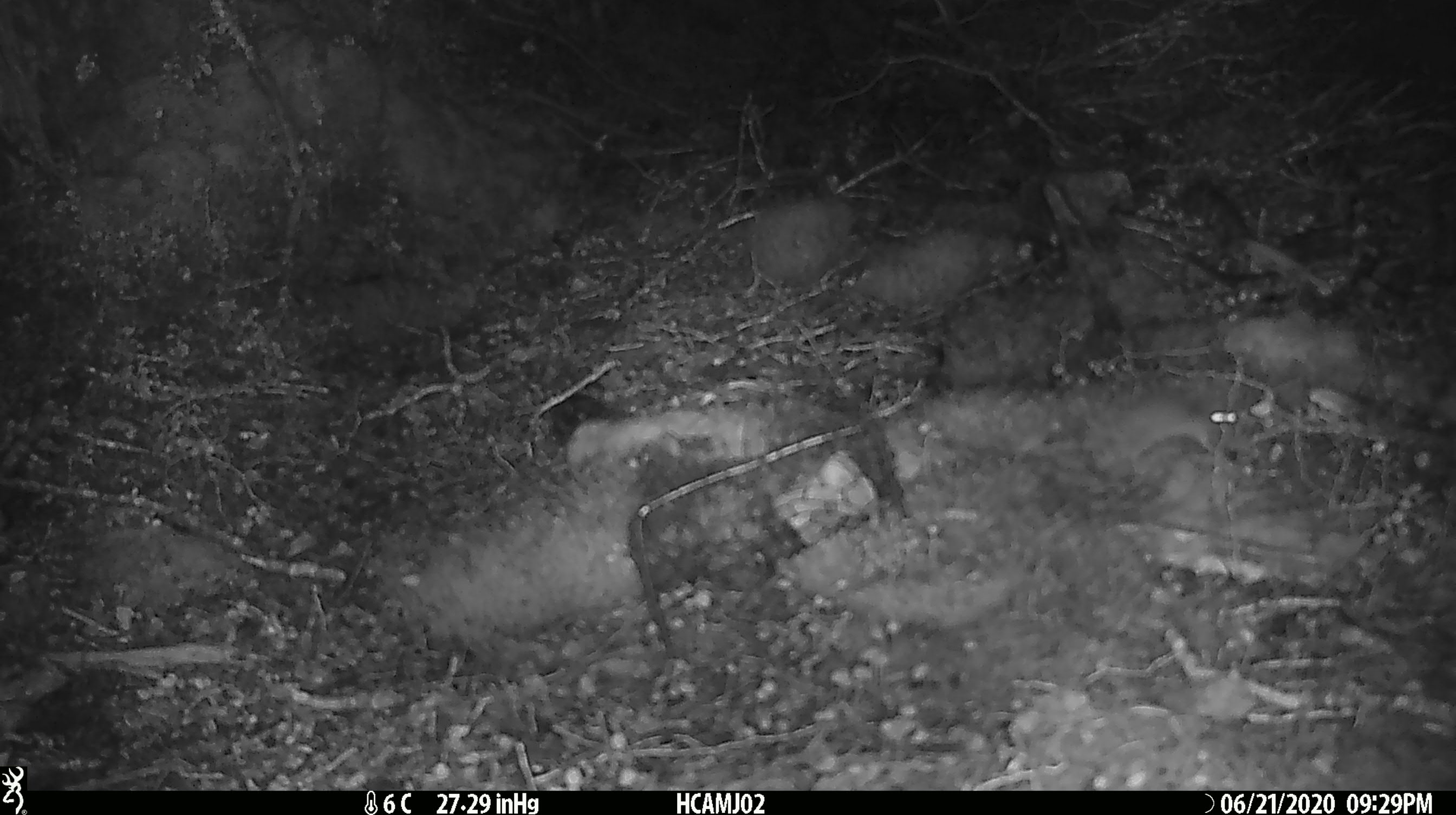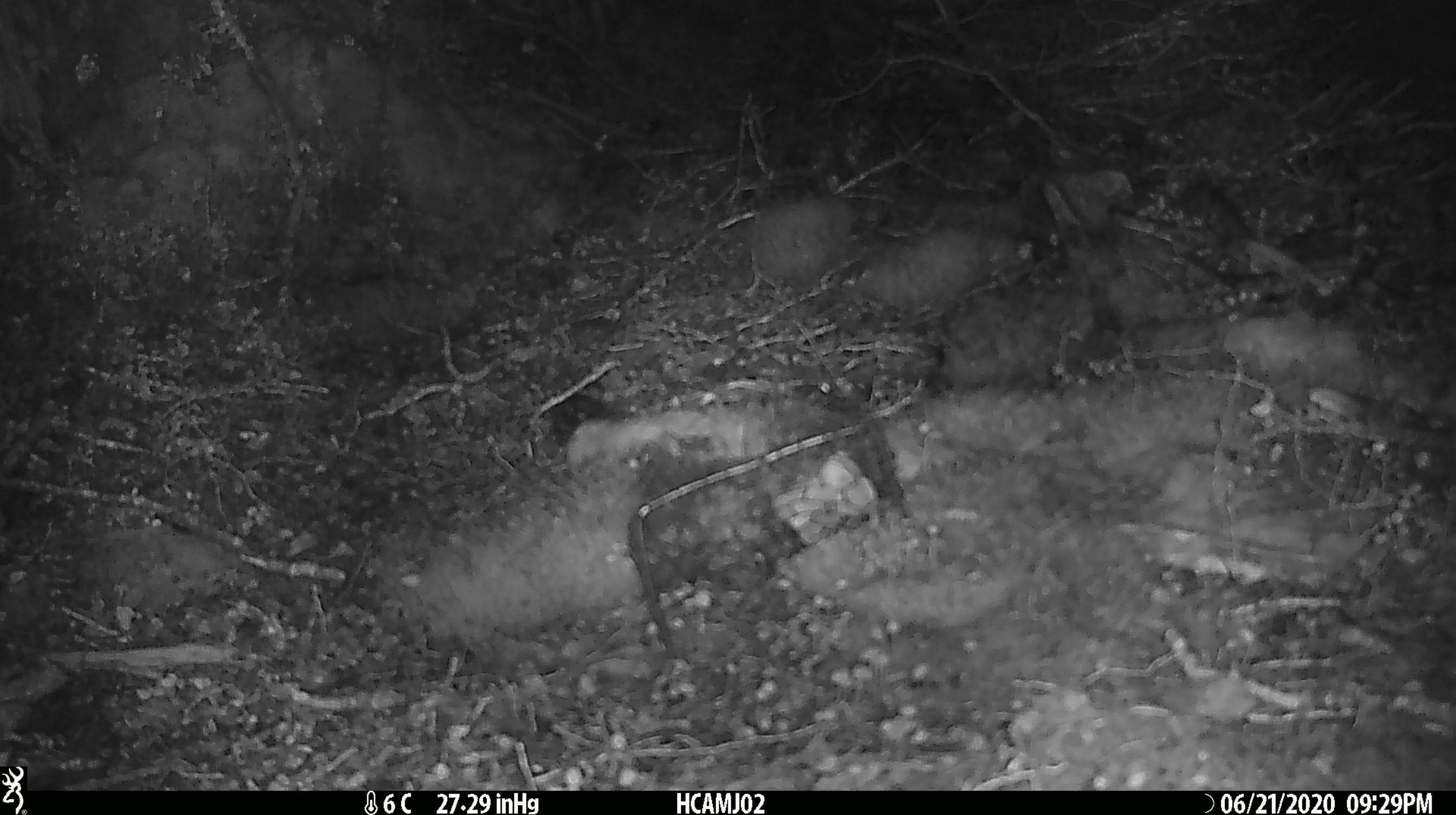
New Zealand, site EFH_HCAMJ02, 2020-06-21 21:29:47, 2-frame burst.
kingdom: Animalia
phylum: Chordata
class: Mammalia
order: Rodentia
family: Muridae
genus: Mus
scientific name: Mus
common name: mouse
Mouse (Mus).